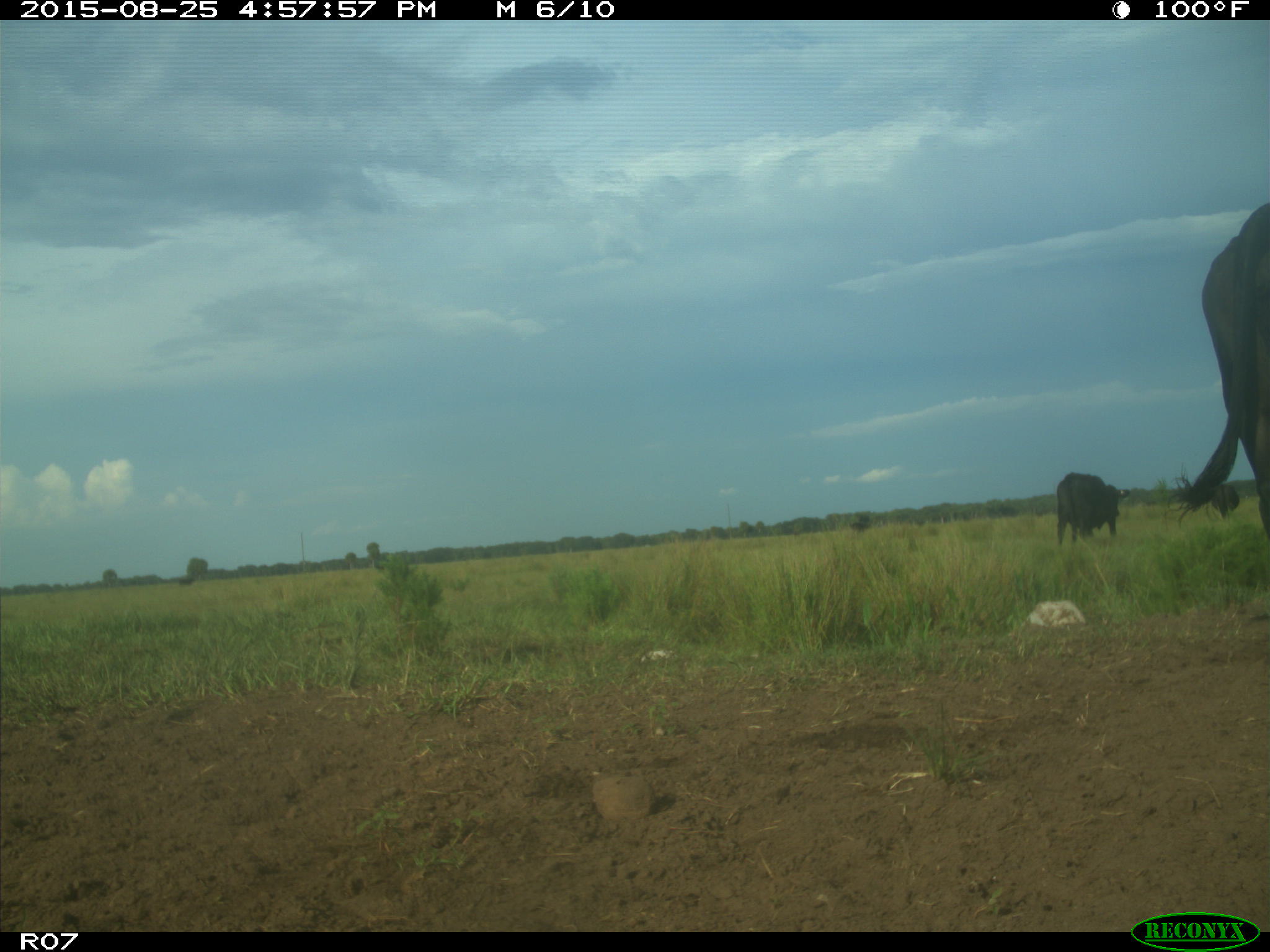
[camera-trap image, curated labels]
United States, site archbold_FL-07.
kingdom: Animalia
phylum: Chordata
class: Mammalia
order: Artiodactyla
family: Bovidae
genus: Bos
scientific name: Bos taurus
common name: domestic cow